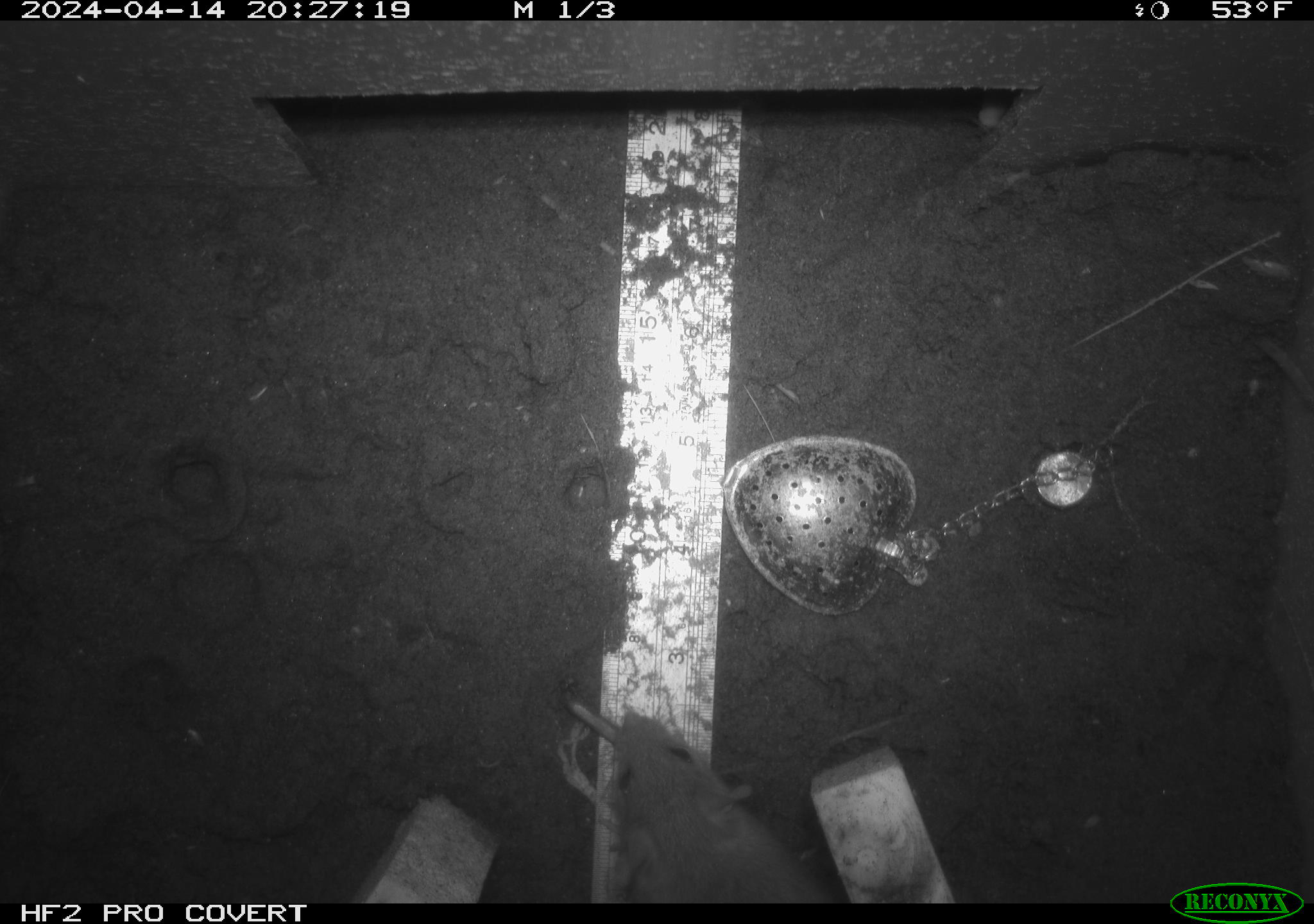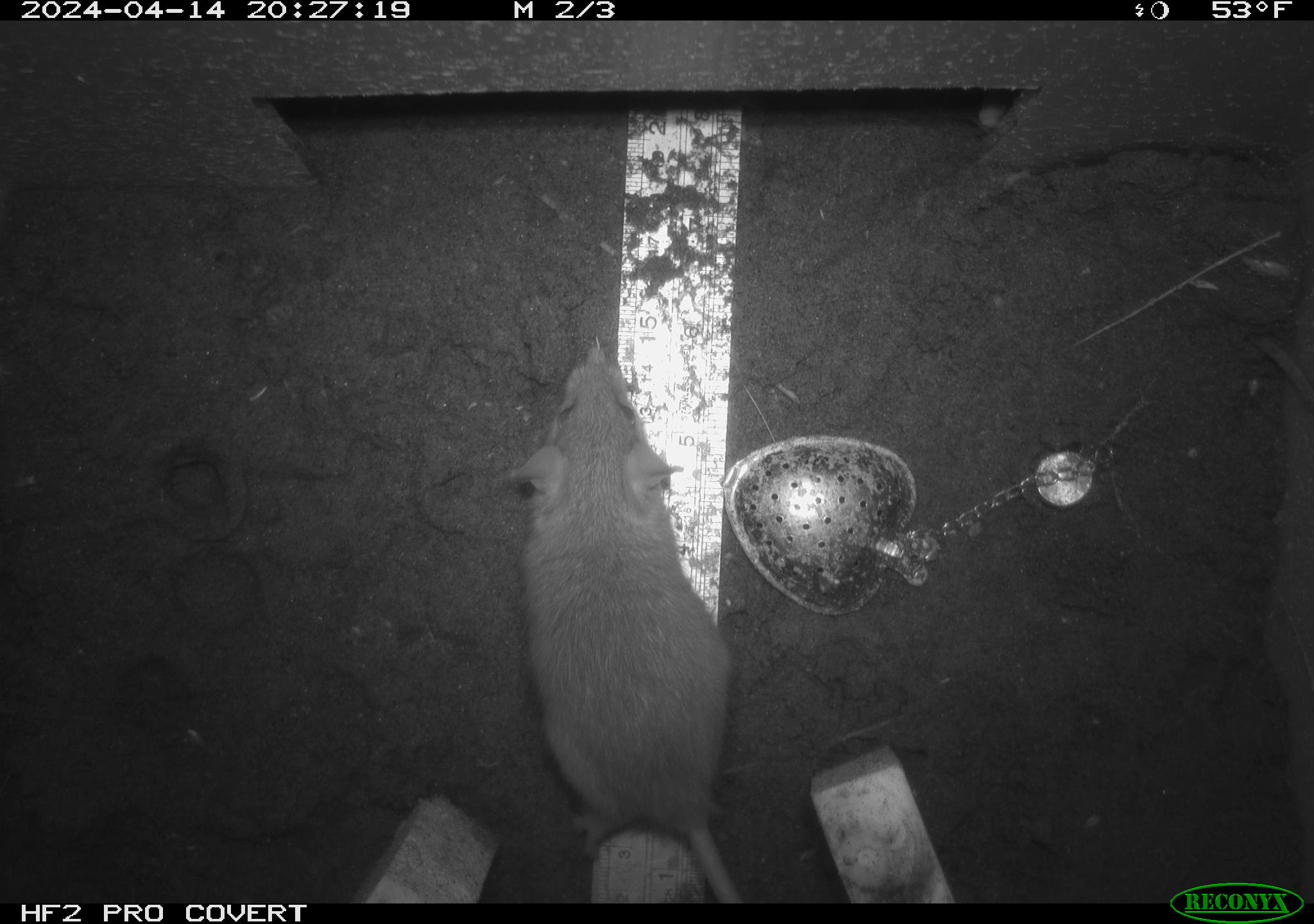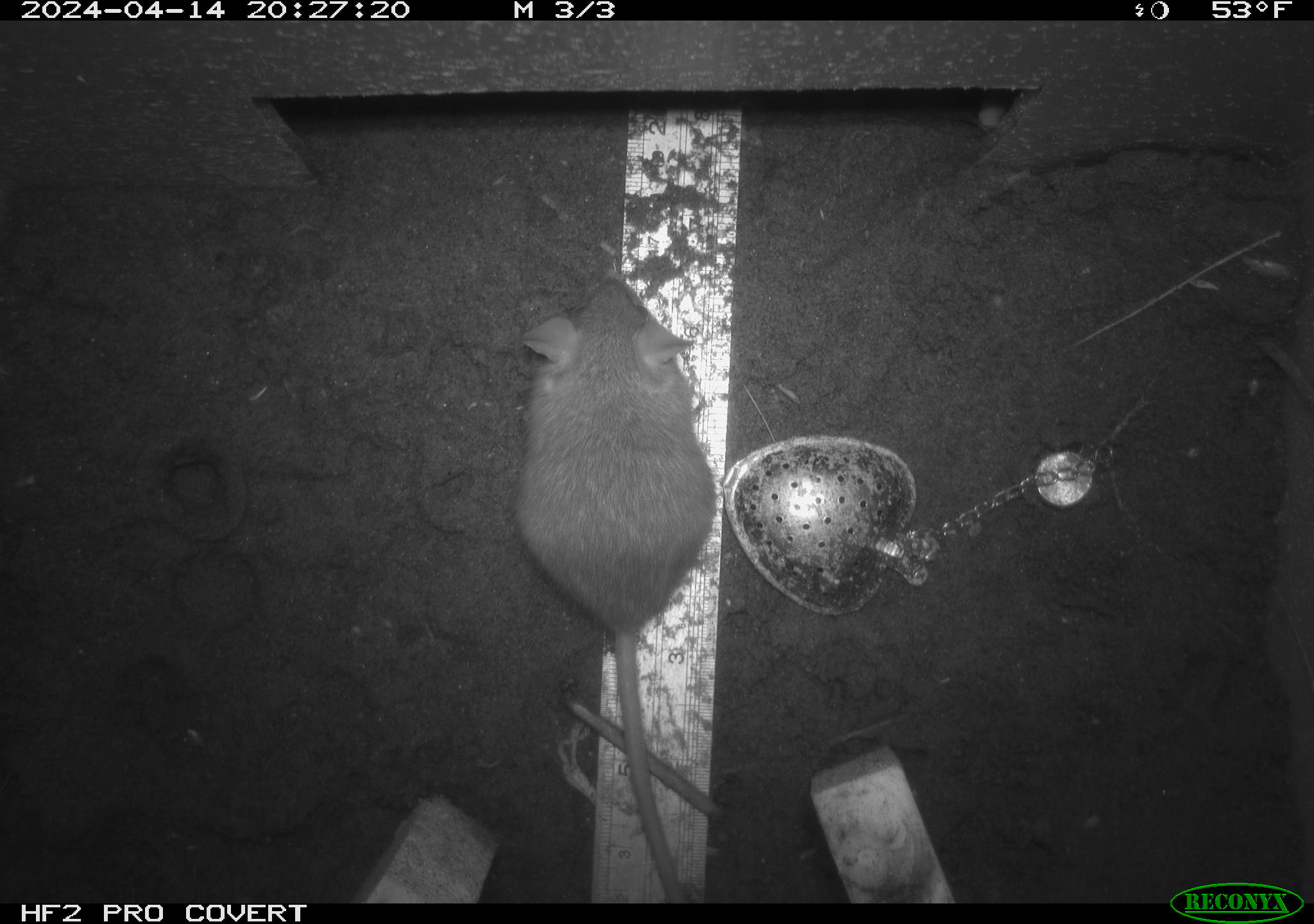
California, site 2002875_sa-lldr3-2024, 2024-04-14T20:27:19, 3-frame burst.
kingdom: Animalia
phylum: Chordata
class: Mammalia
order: Rodentia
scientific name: Rodentia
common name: rodent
Rodent (Rodentia).